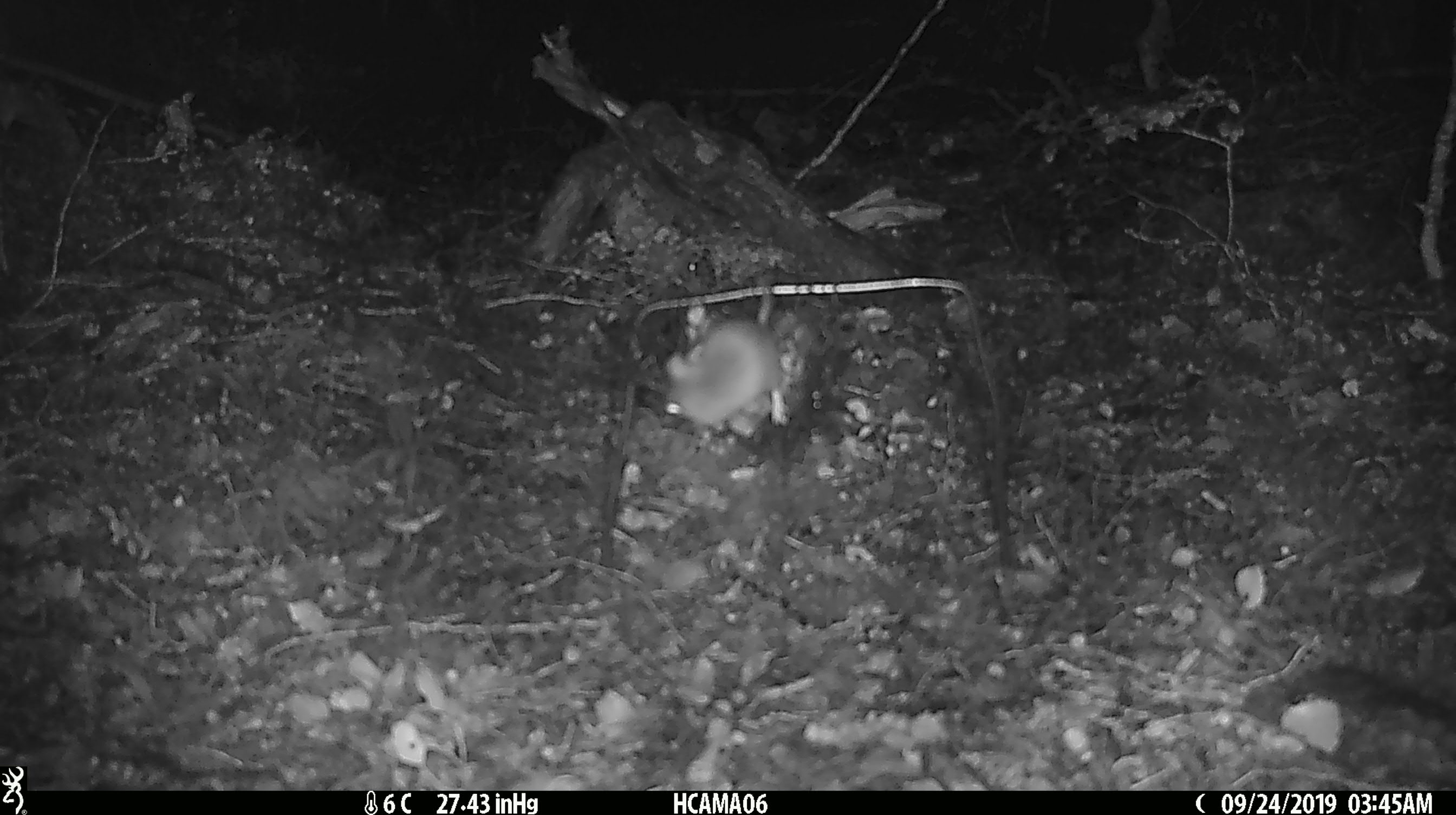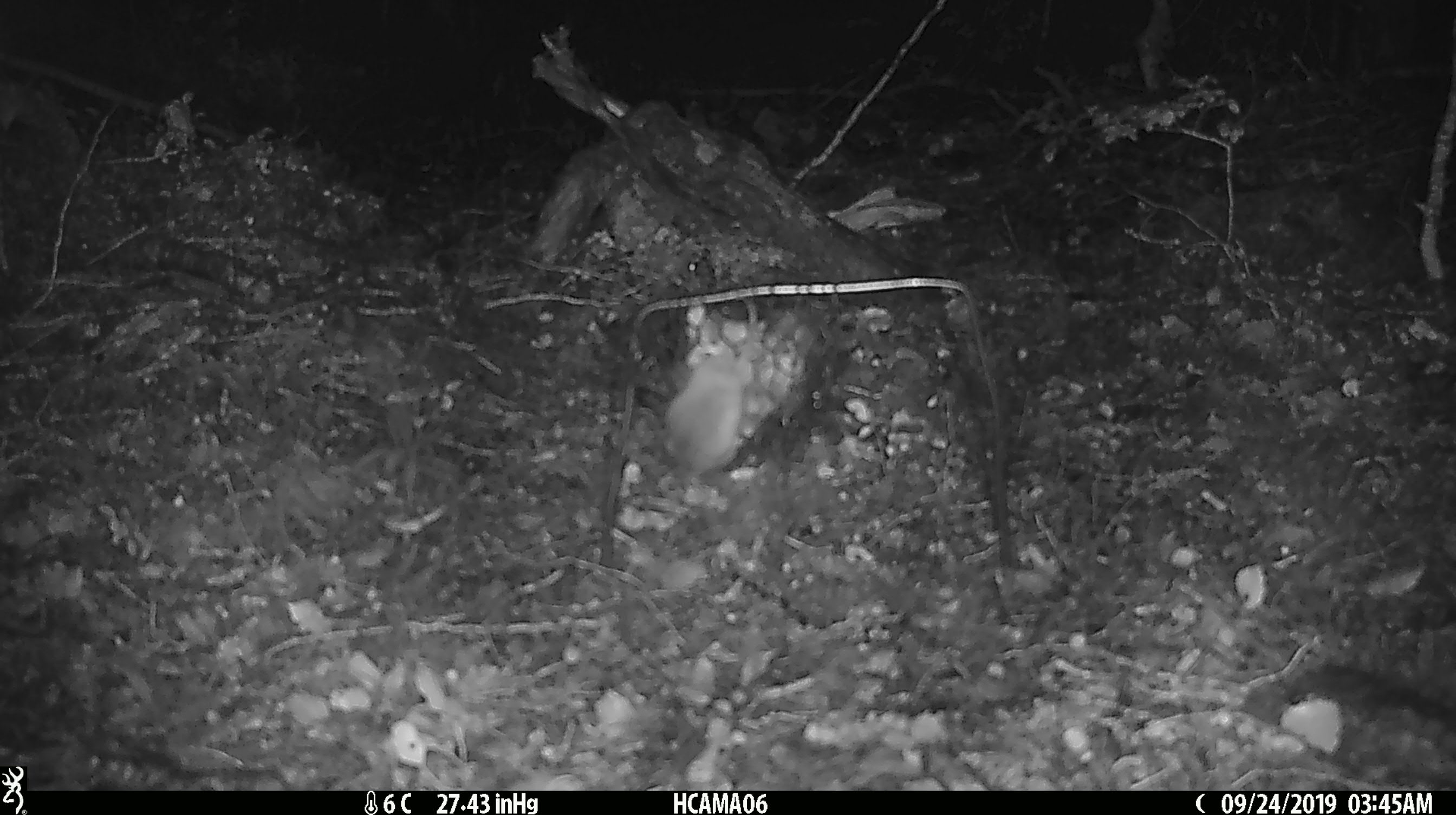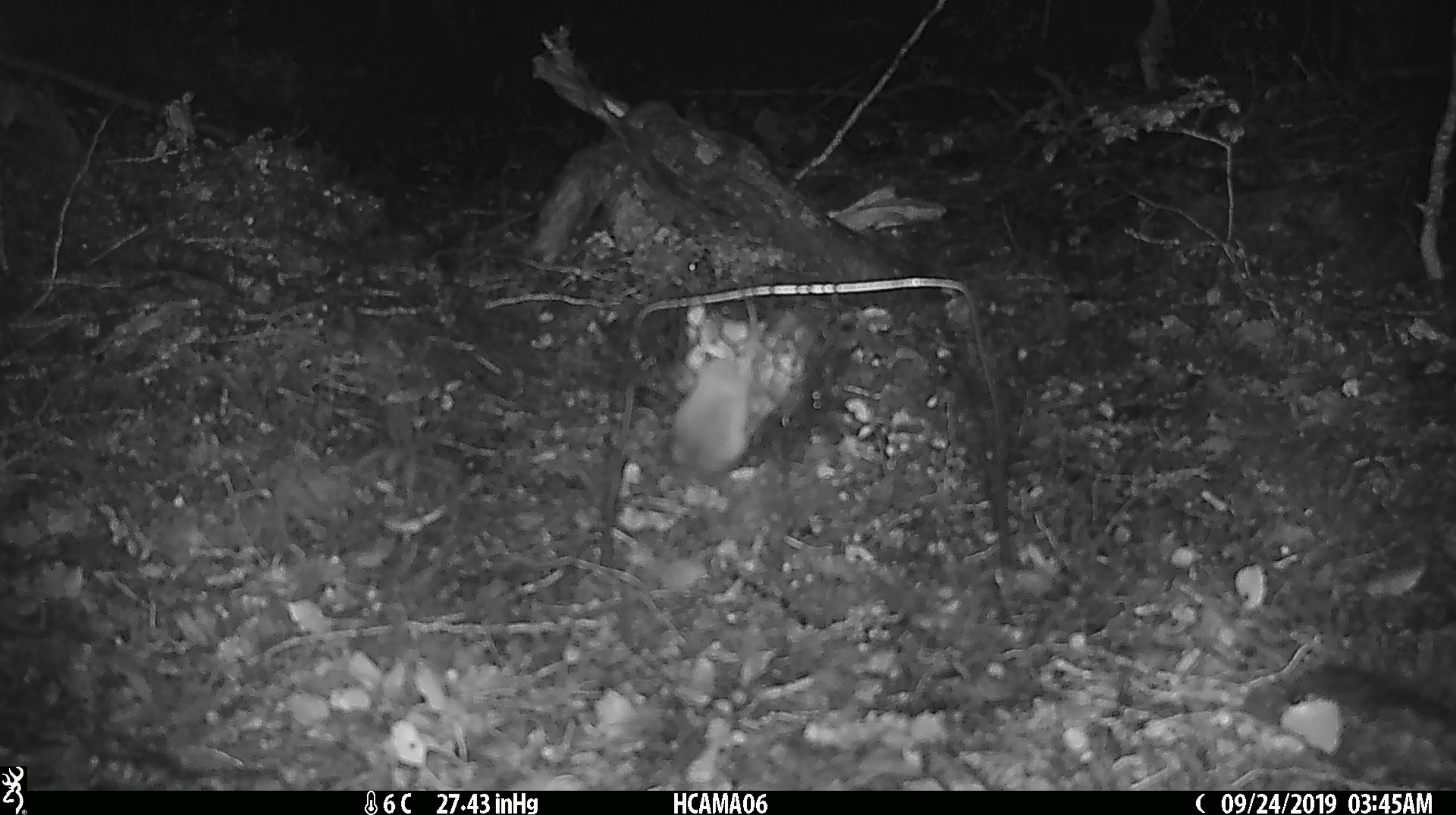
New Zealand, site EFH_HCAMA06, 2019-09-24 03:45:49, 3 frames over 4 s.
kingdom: Animalia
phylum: Chordata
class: Mammalia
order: Rodentia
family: Muridae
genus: Mus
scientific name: Mus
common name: mouse